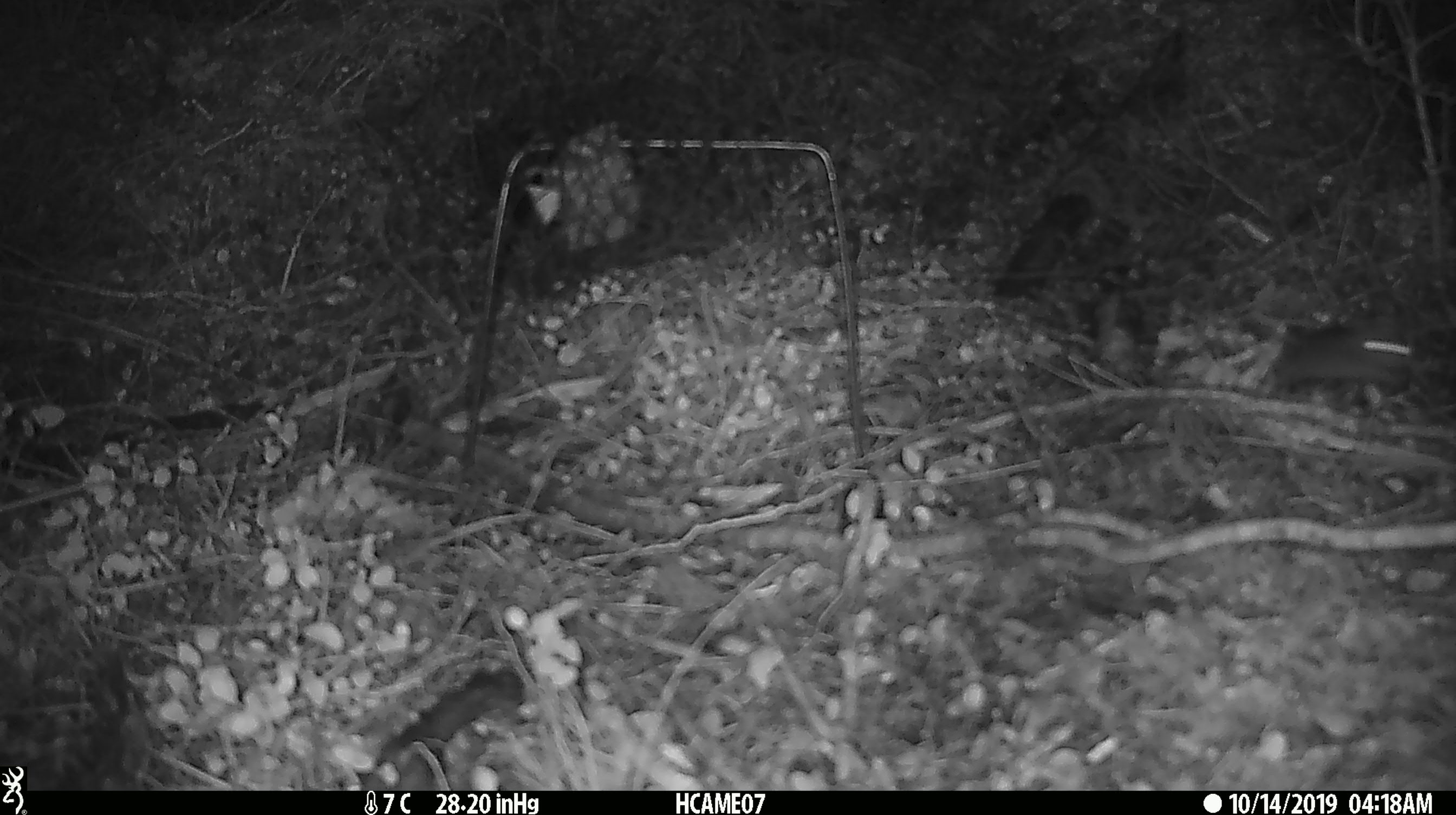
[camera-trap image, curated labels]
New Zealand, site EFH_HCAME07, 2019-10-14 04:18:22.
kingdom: Animalia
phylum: Chordata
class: Mammalia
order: Rodentia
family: Muridae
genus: Mus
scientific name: Mus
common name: mouse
Mouse (Mus).